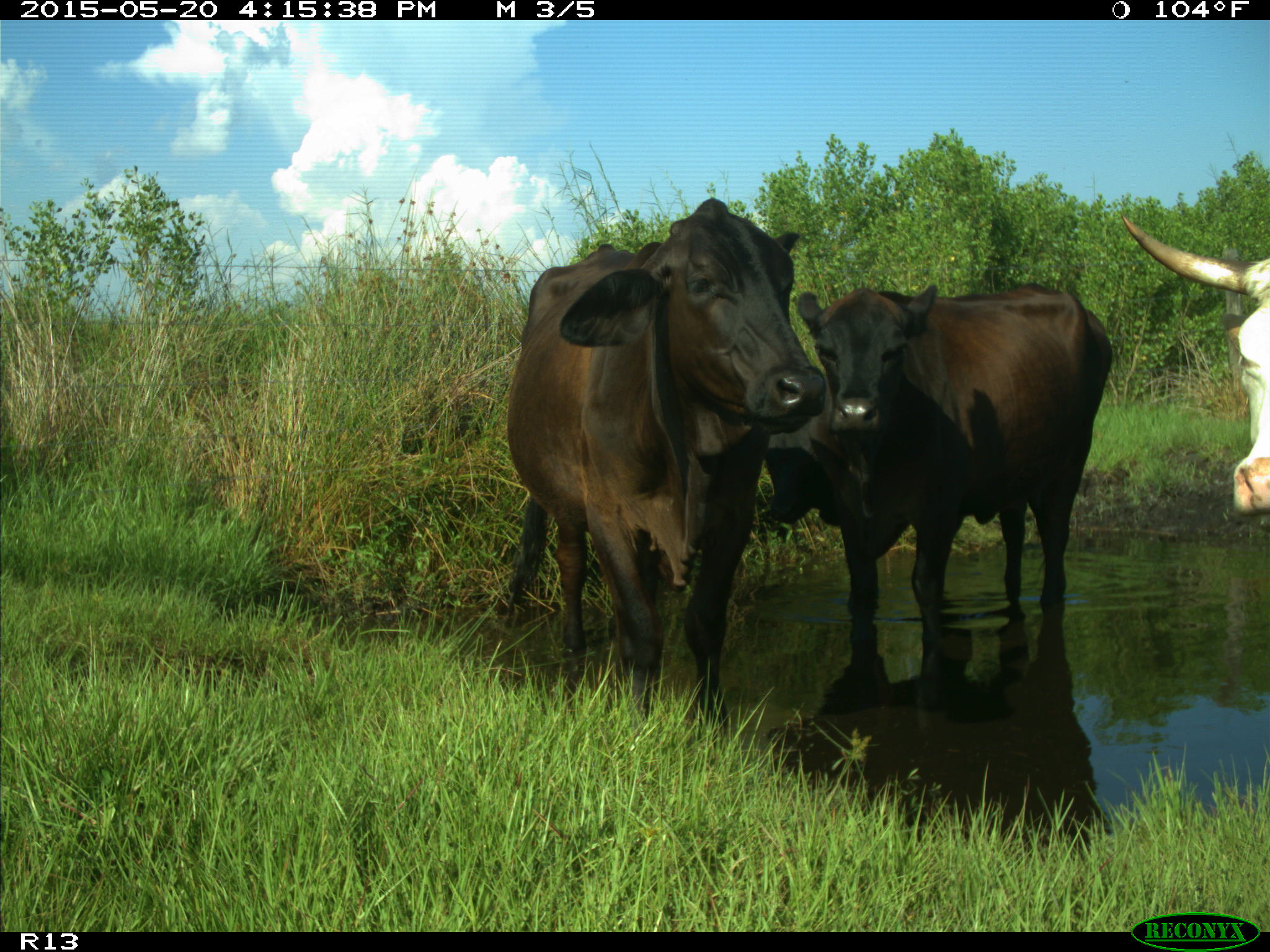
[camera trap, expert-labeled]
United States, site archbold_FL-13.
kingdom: Animalia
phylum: Chordata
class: Mammalia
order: Artiodactyla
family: Bovidae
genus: Bos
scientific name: Bos taurus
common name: domestic cow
Bos taurus (domestic cow).